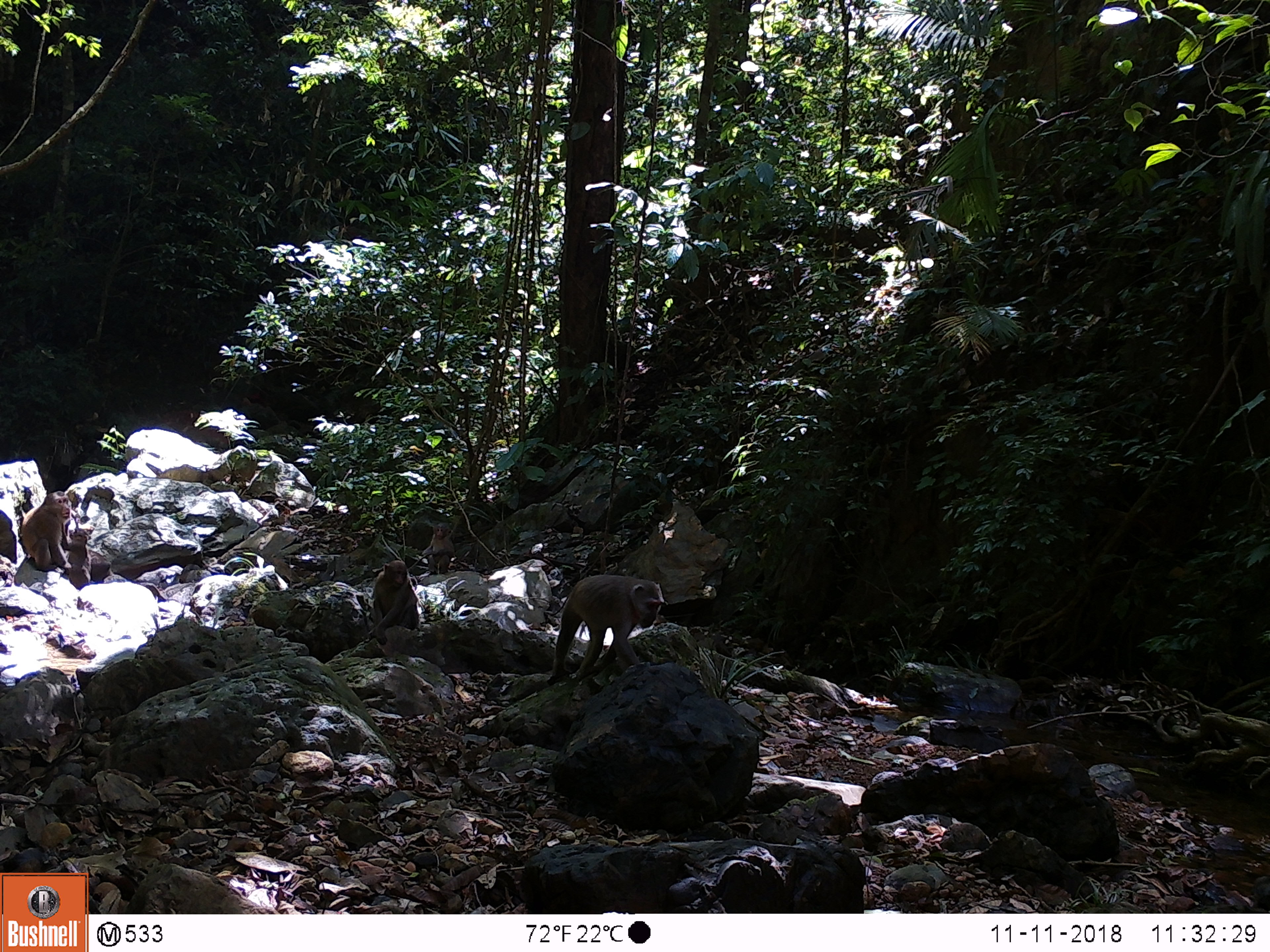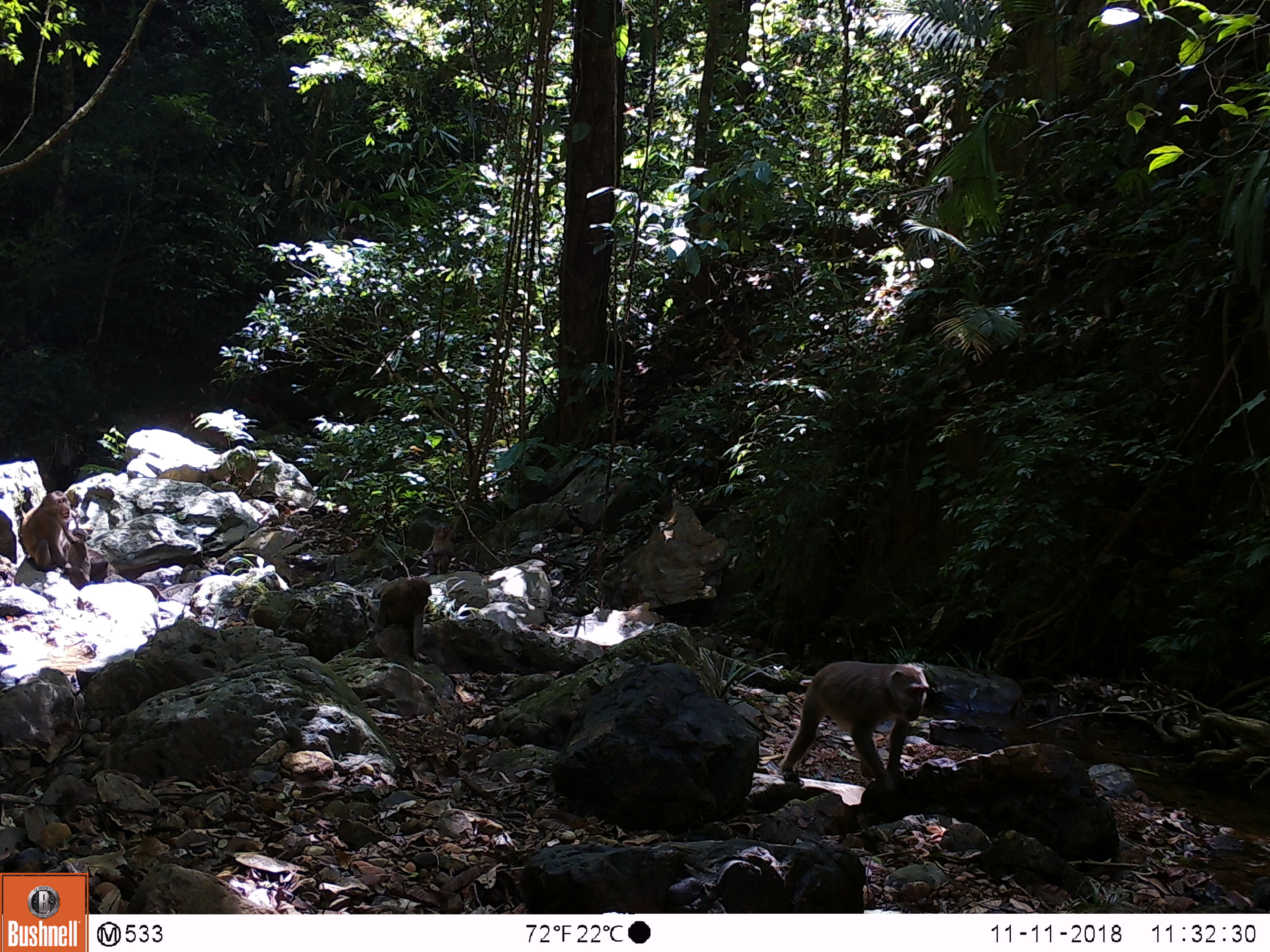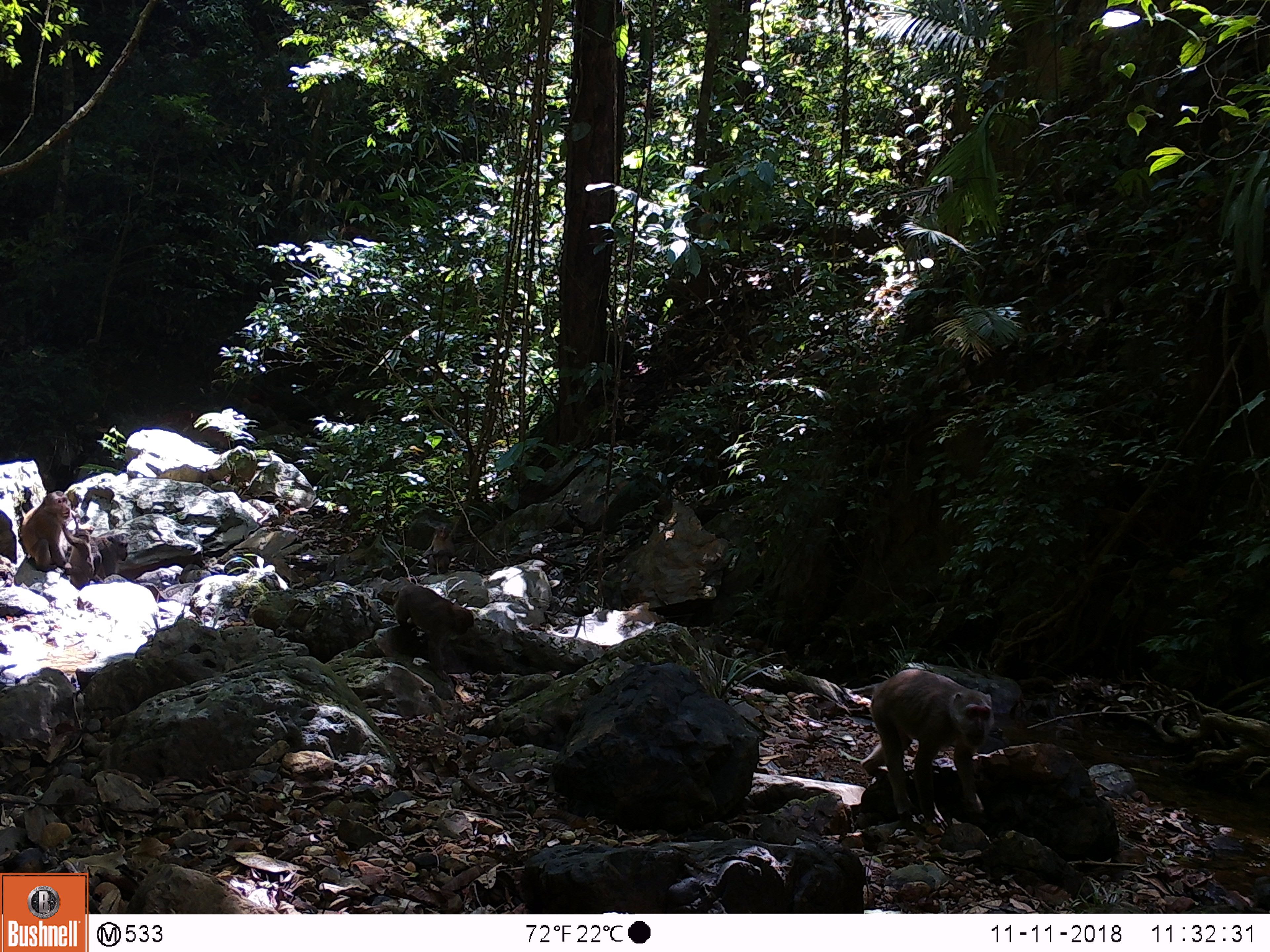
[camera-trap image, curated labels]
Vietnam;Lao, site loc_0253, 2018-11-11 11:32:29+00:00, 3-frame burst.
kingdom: Animalia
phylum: Chordata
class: Mammalia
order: Primates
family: Cercopithecidae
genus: Macaca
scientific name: Macaca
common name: macaques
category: assam or rhesus macaque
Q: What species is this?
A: Assam or rhesus macaque (macaques) (Macaca).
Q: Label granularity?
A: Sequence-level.